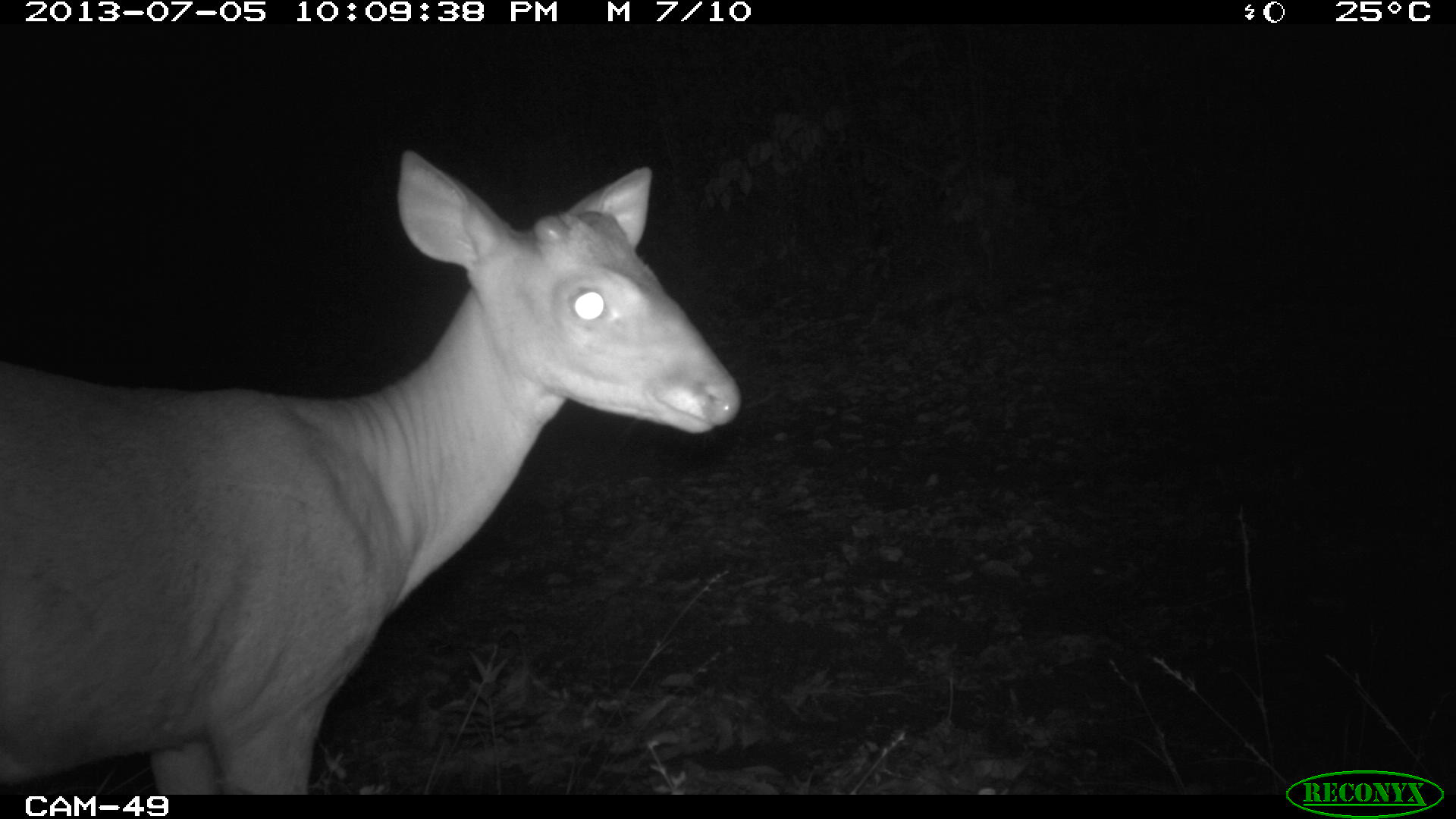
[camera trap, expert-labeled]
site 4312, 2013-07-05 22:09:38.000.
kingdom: Animalia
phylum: Chordata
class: Mammalia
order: Artiodactyla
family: Cervidae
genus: Mazama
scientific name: Mazama temama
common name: central american red brocket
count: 1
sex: male